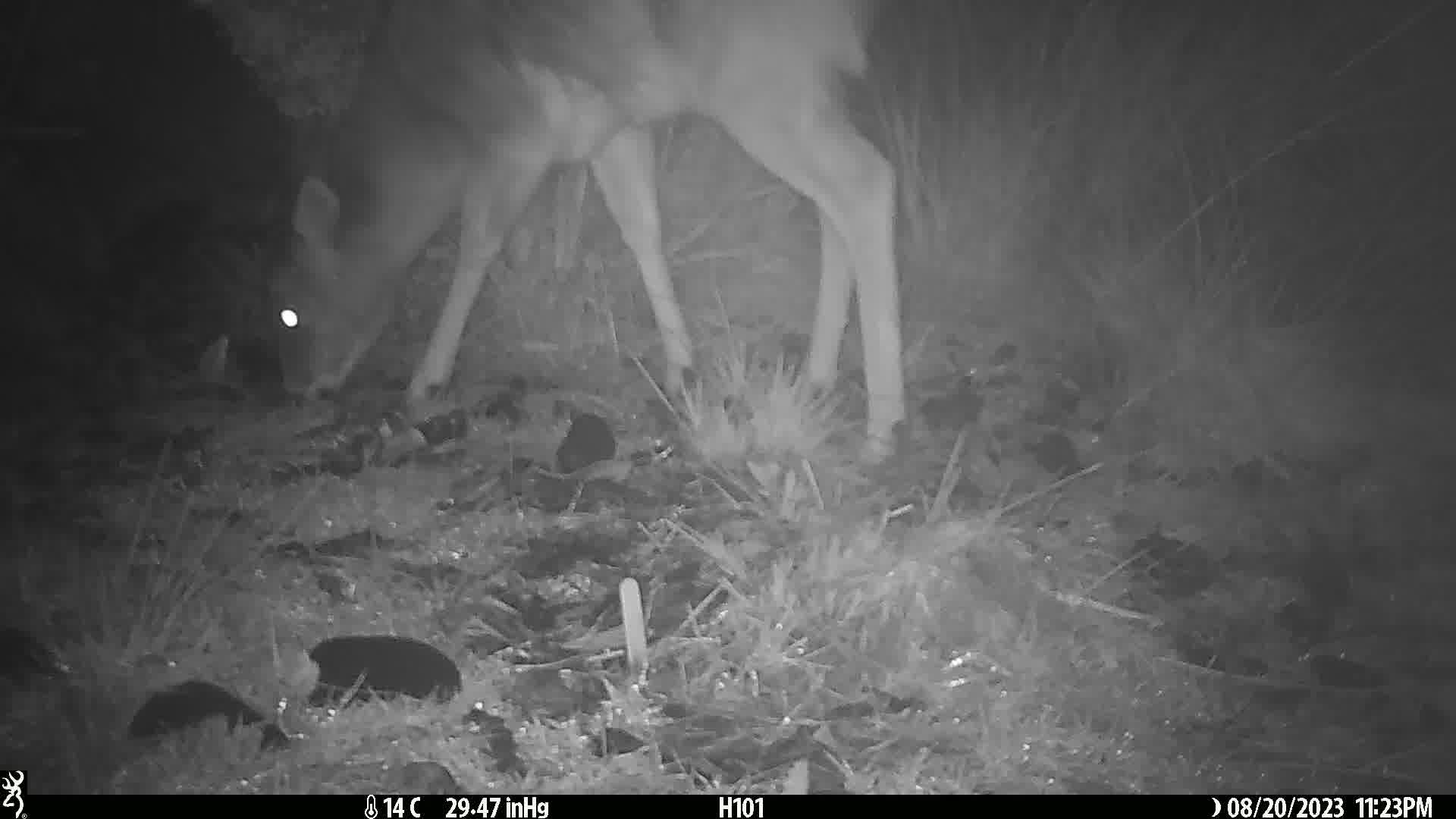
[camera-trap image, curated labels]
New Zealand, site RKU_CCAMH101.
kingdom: Animalia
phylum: Chordata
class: Mammalia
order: Artiodactyla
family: Cervidae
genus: Odocoileus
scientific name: Odocoileus virginianus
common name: white-tailed deer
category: white tailed deer